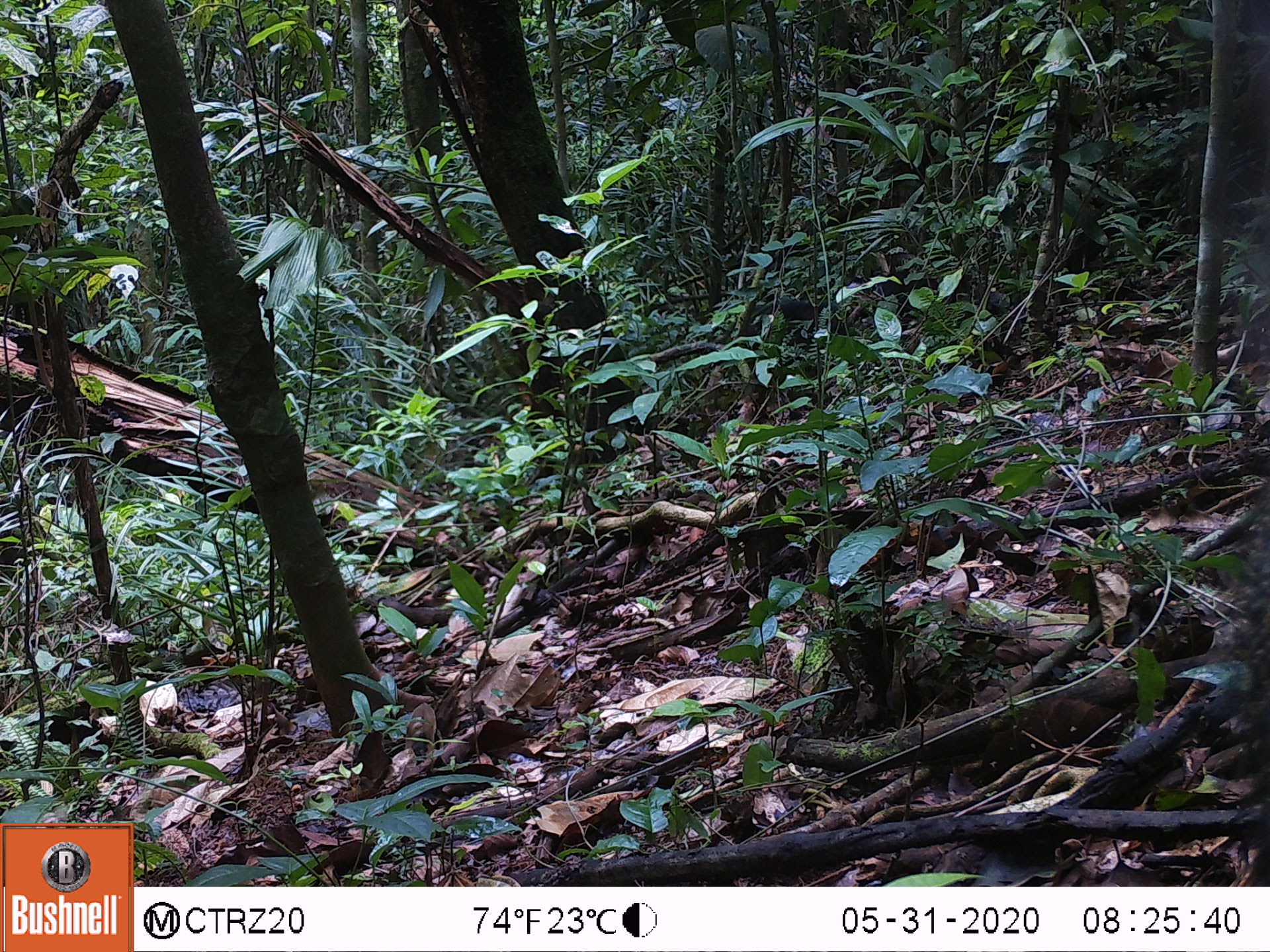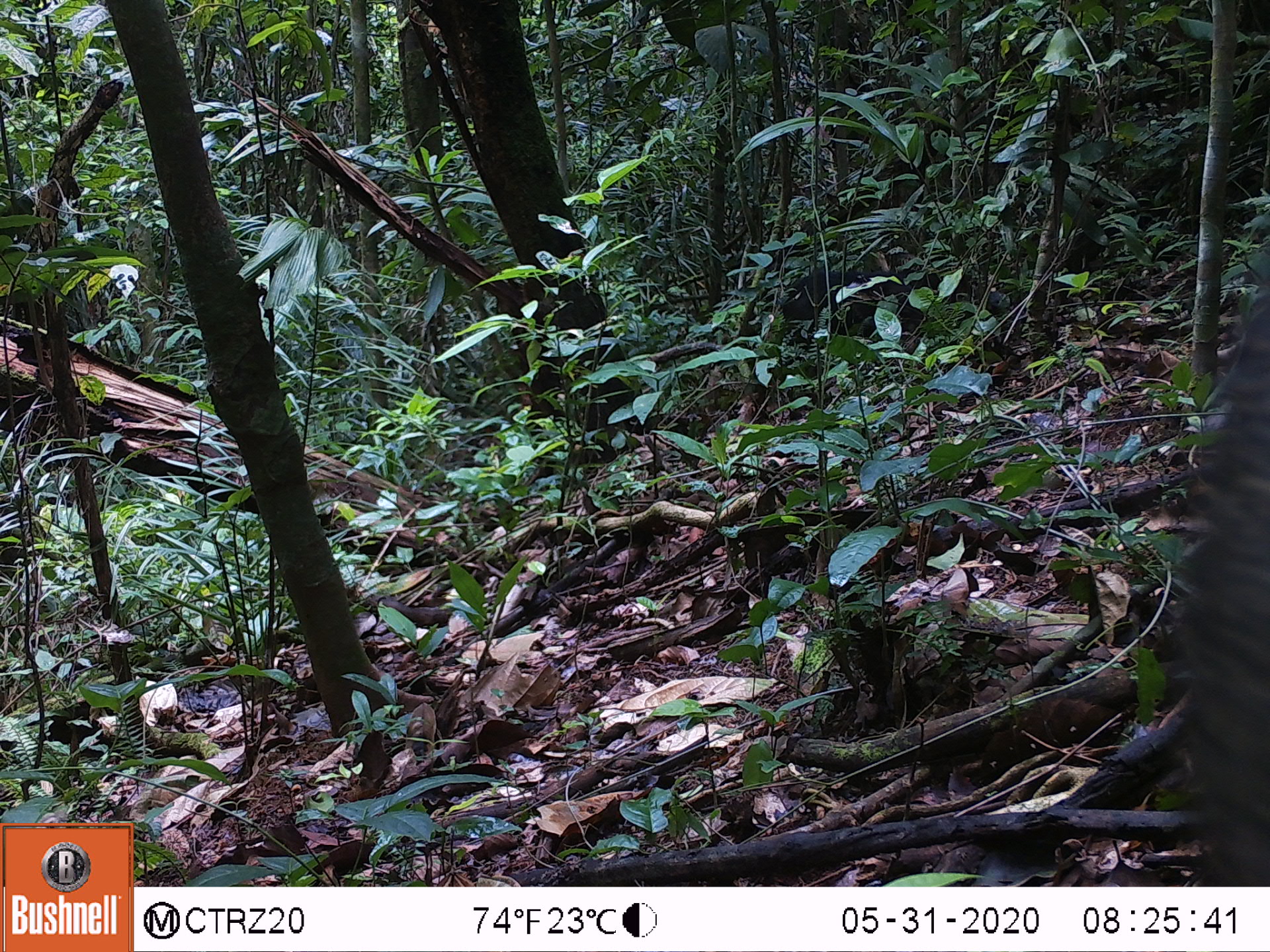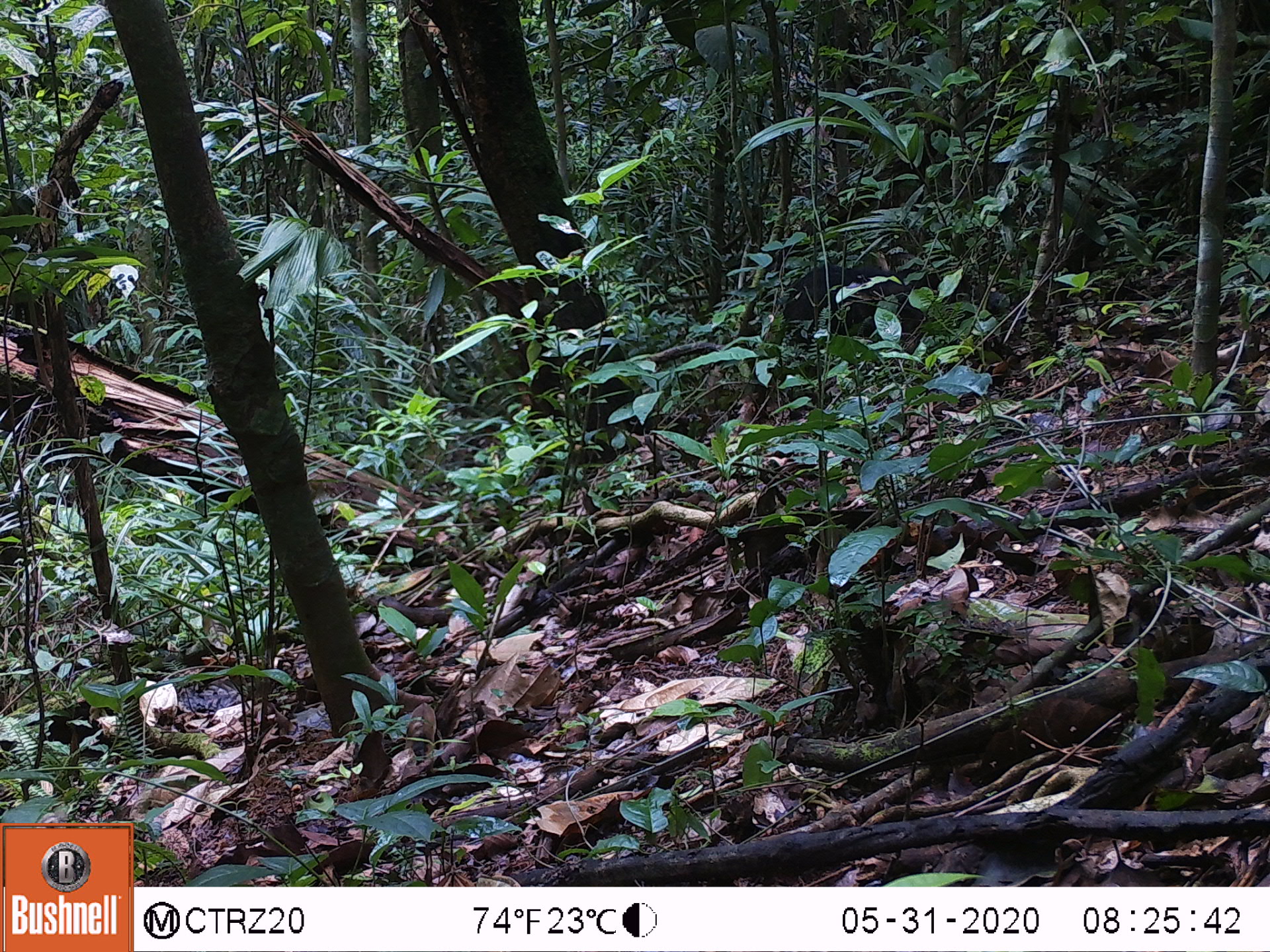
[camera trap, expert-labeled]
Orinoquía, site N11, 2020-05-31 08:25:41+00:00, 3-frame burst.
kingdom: Animalia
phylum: Chordata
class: Mammalia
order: Artiodactyla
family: Tayassuidae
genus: Pecari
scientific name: Pecari tajacu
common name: collared peccary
Collared peccary (Pecari tajacu).